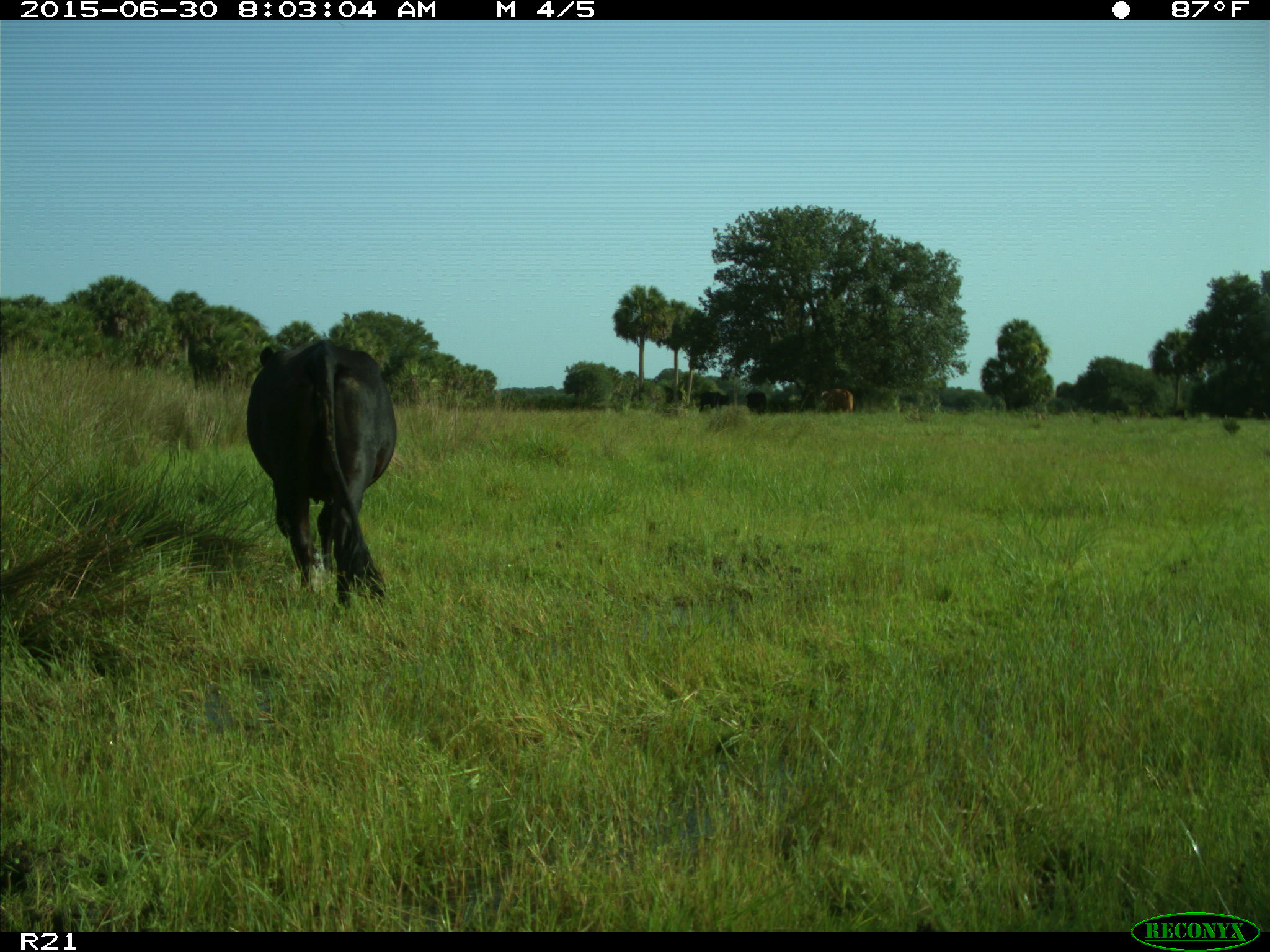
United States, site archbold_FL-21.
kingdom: Animalia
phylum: Chordata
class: Mammalia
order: Artiodactyla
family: Bovidae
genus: Bos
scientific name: Bos taurus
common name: domestic cow